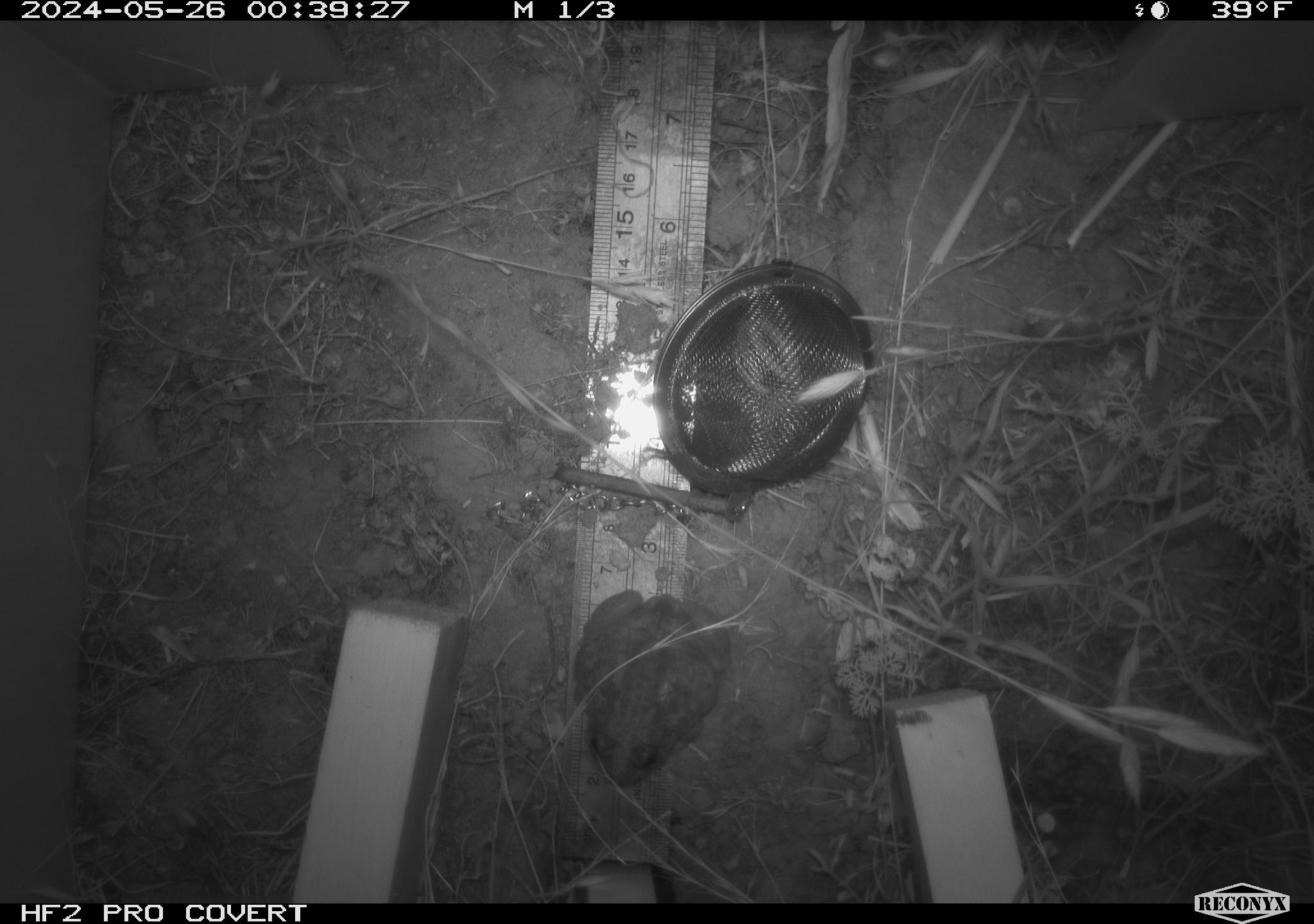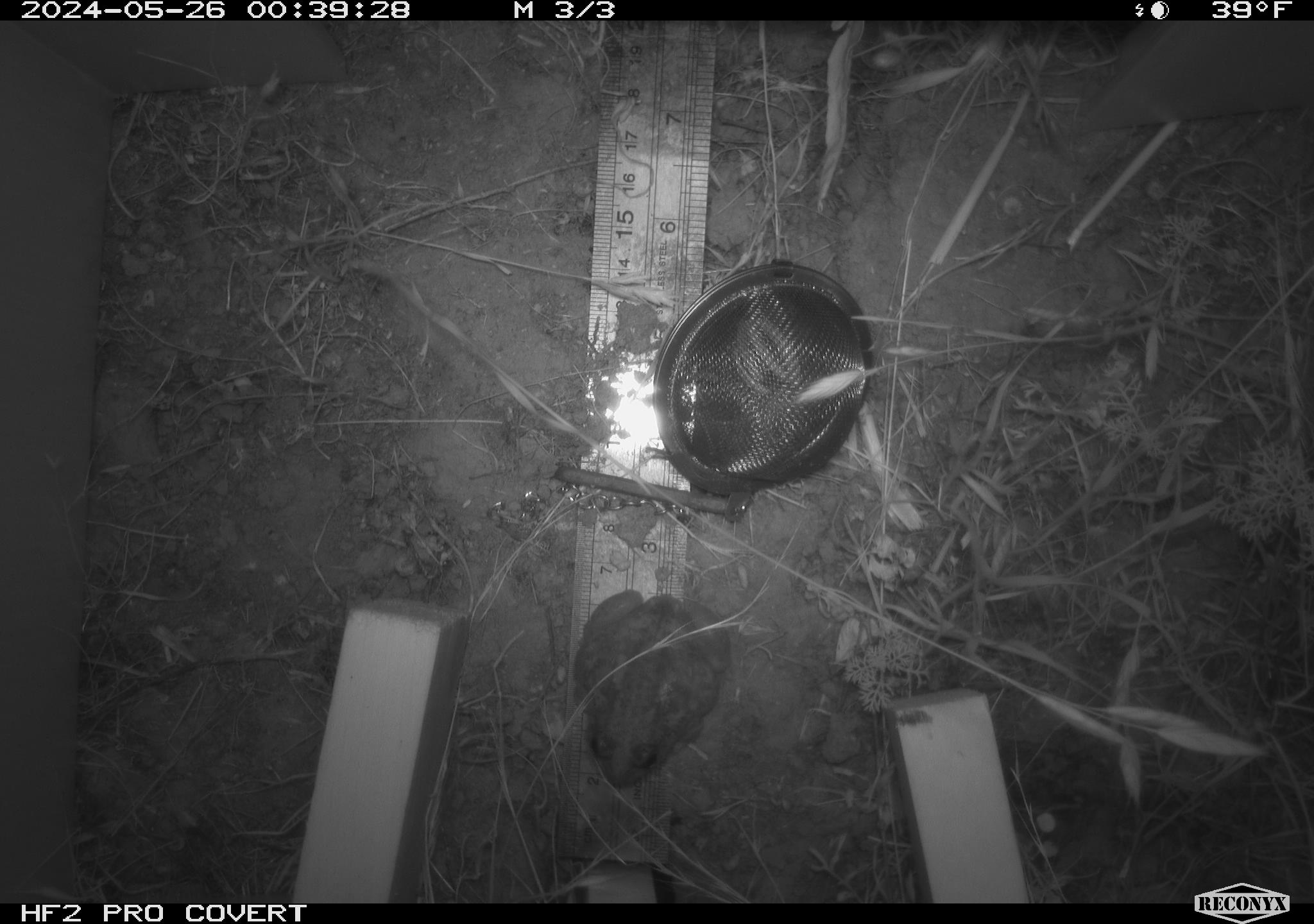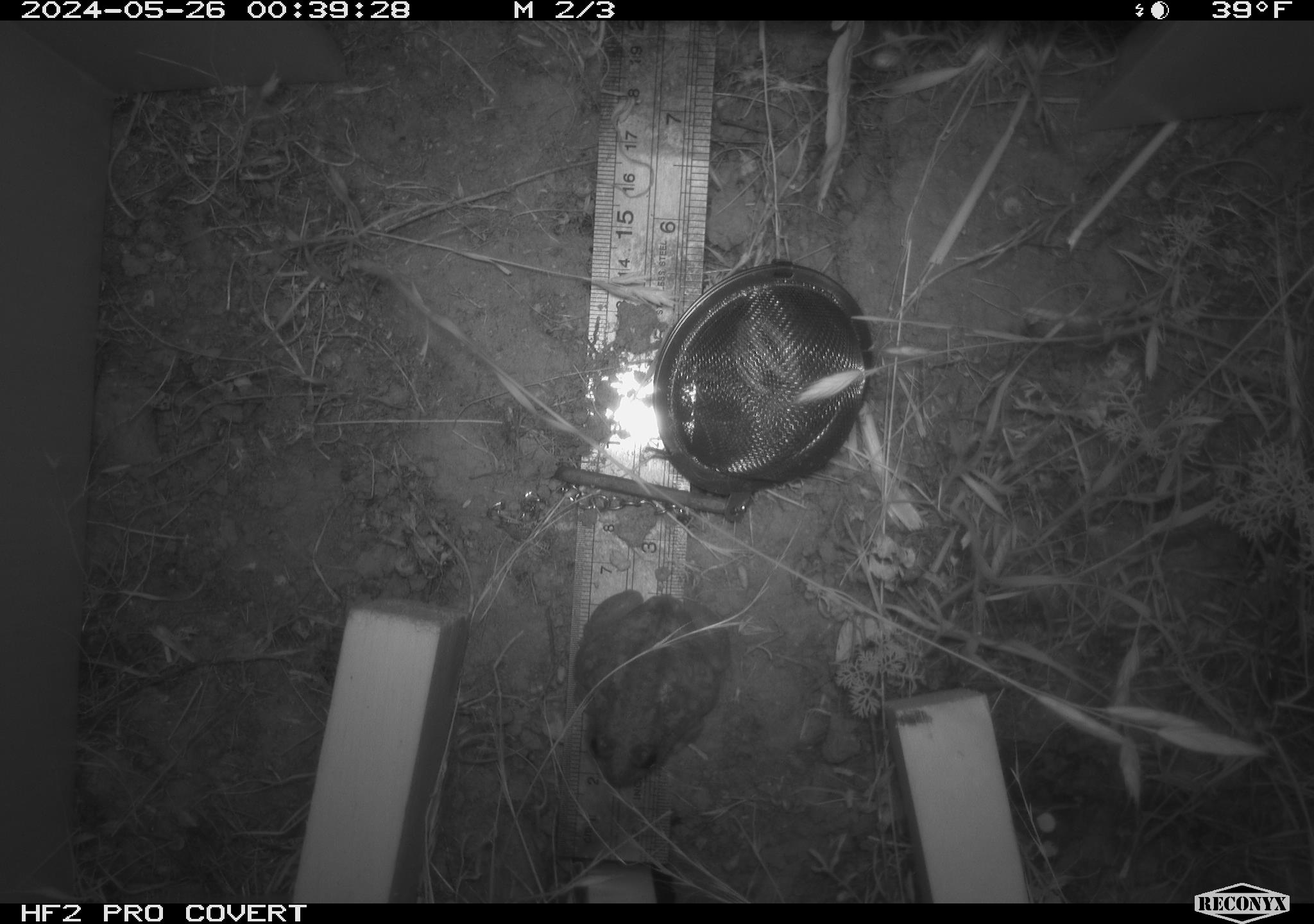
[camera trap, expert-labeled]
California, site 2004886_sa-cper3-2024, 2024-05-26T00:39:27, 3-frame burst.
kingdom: Animalia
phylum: Chordata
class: Amphibia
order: Anura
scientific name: Anura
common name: frogs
Frogs (Anura).